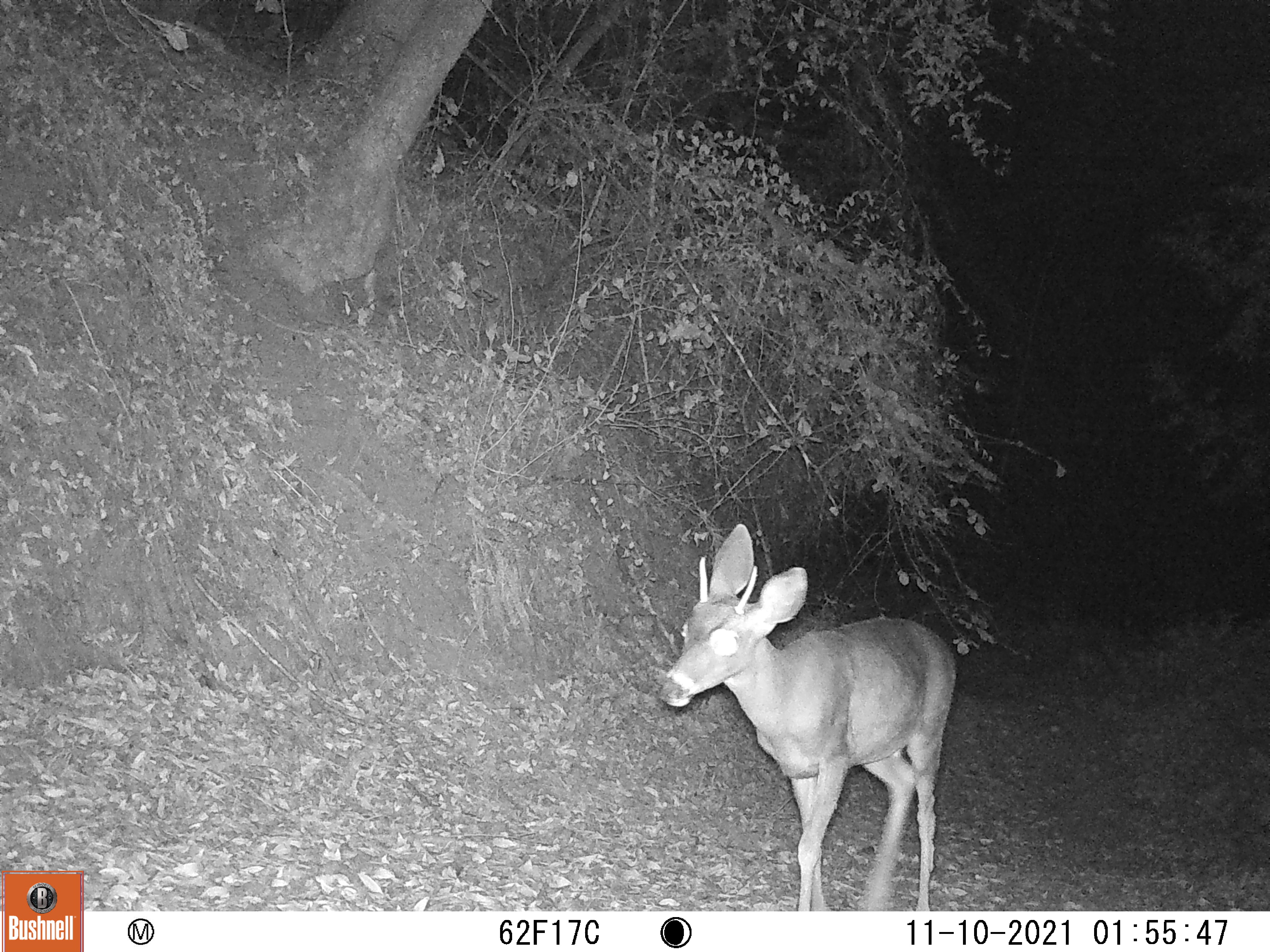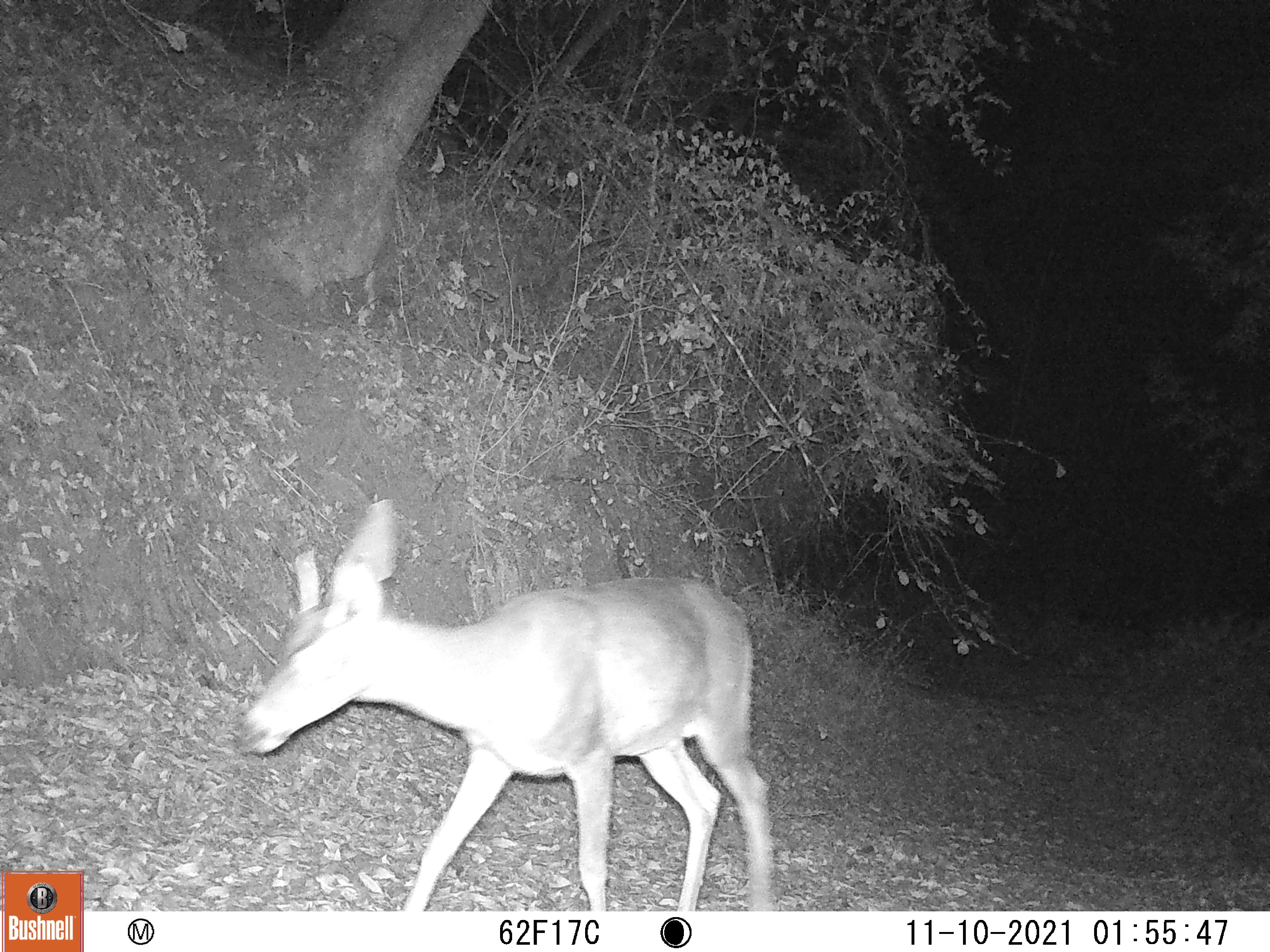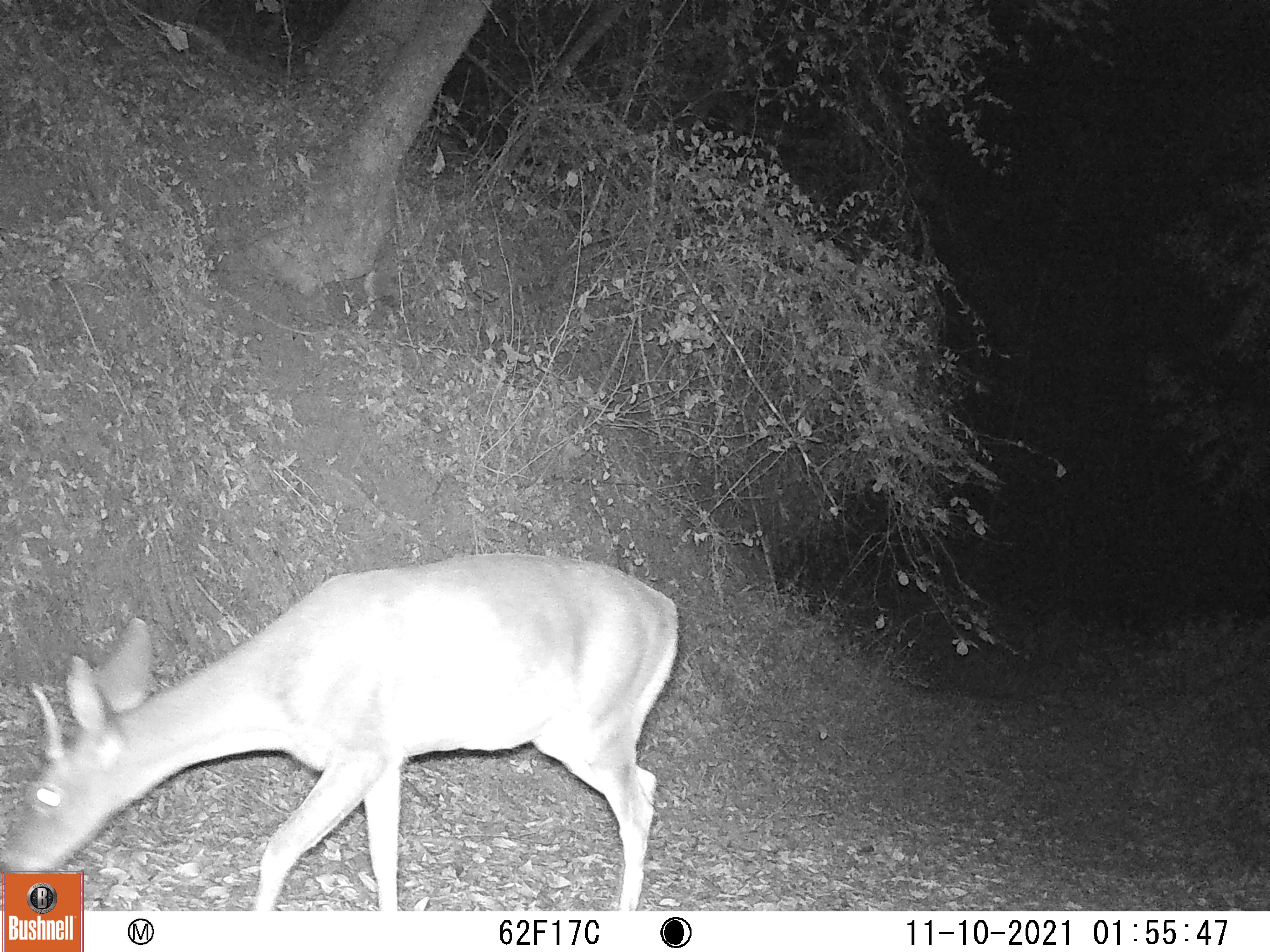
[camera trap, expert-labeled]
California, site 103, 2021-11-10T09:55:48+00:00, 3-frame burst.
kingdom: Animalia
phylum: Chordata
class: Mammalia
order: Artiodactyla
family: Cervidae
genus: Odocoileus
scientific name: Odocoileus hemionus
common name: mule deer